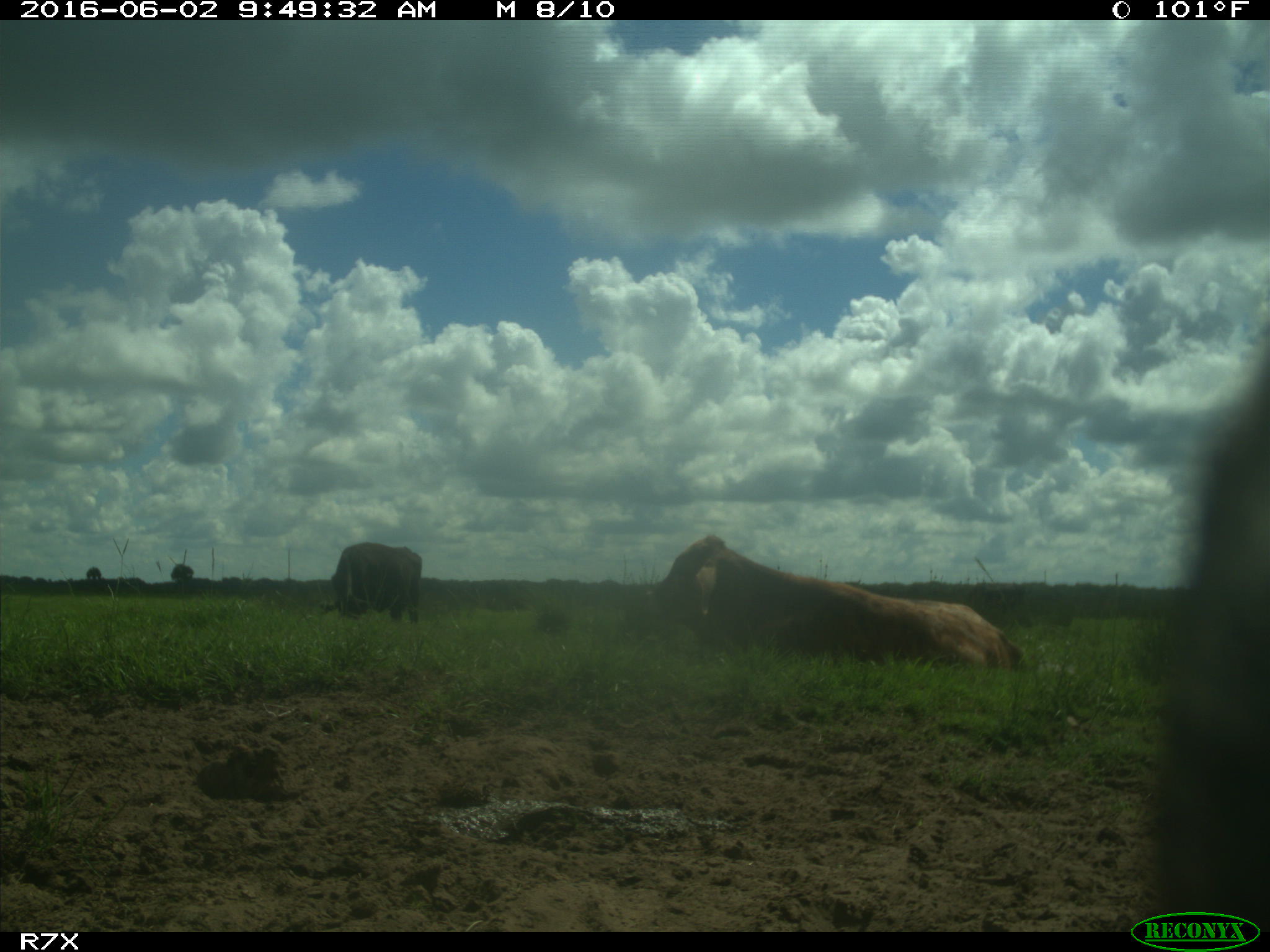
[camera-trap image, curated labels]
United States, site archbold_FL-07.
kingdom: Animalia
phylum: Chordata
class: Mammalia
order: Artiodactyla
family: Bovidae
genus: Bos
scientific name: Bos taurus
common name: domestic cow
Bos taurus (domestic cow).